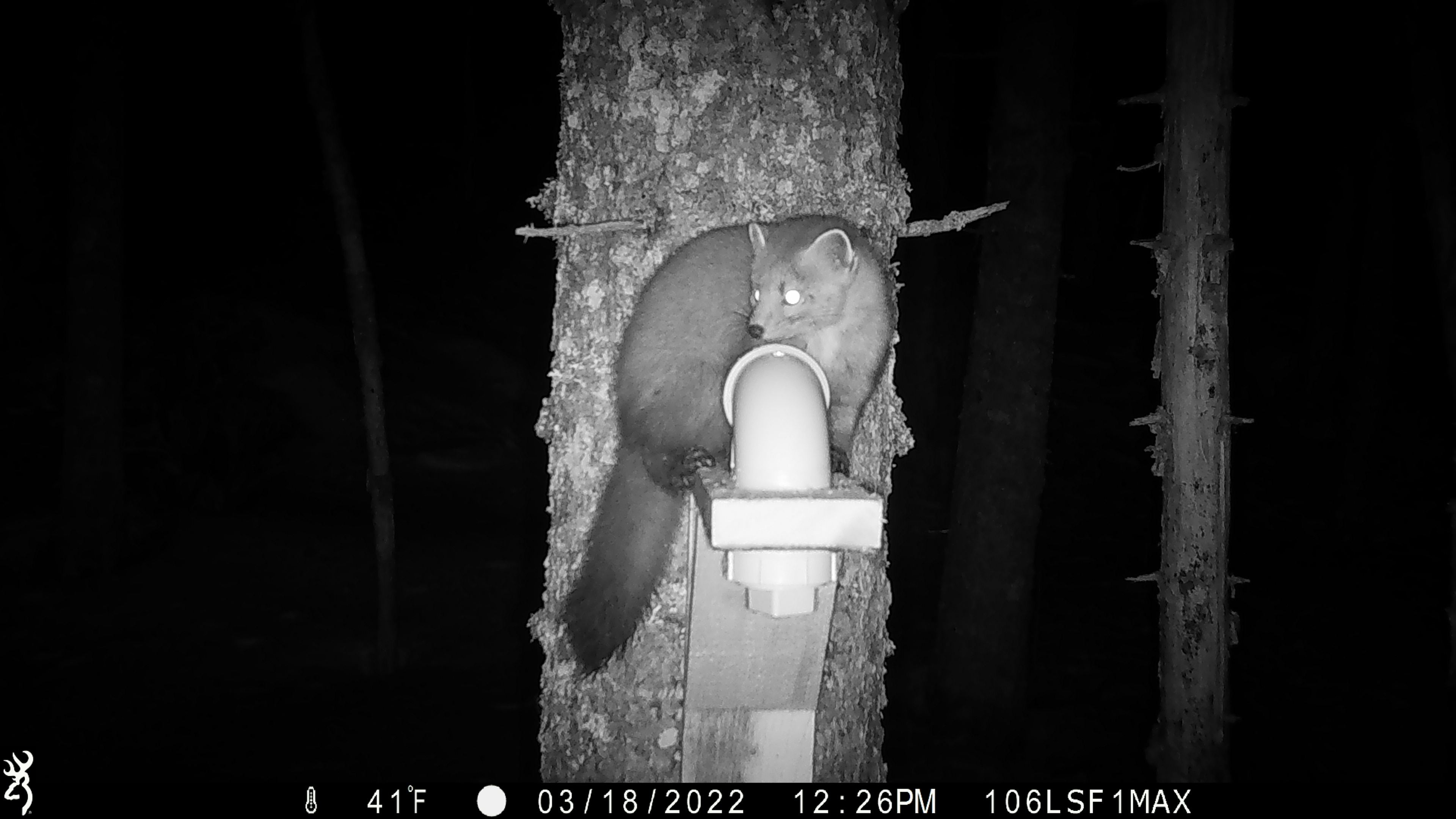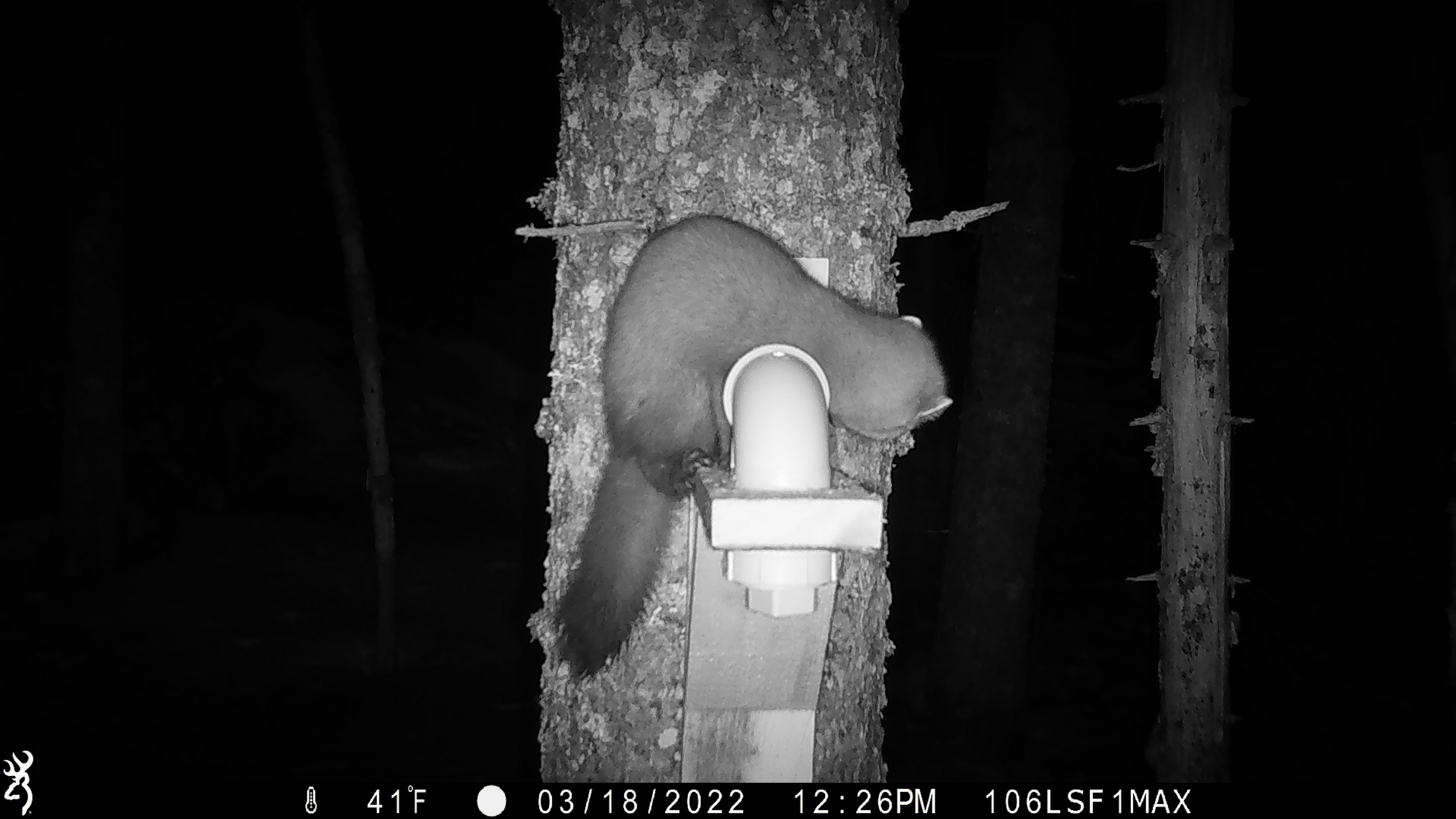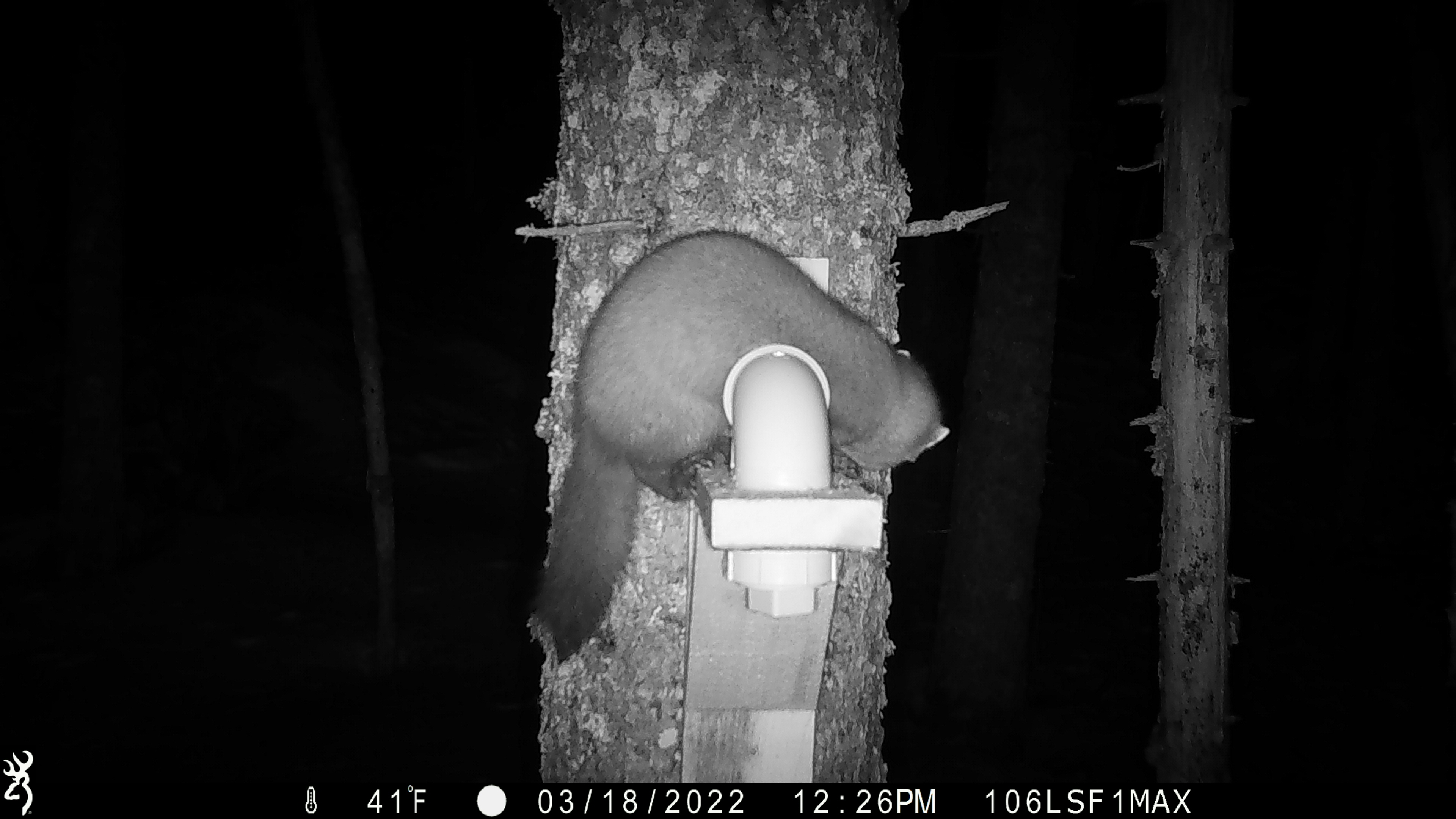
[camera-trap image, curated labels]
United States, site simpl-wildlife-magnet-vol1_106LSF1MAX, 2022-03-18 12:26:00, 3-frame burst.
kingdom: Animalia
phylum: Chordata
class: Mammalia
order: Carnivora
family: Mustelidae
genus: Martes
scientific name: Martes americana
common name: american marten